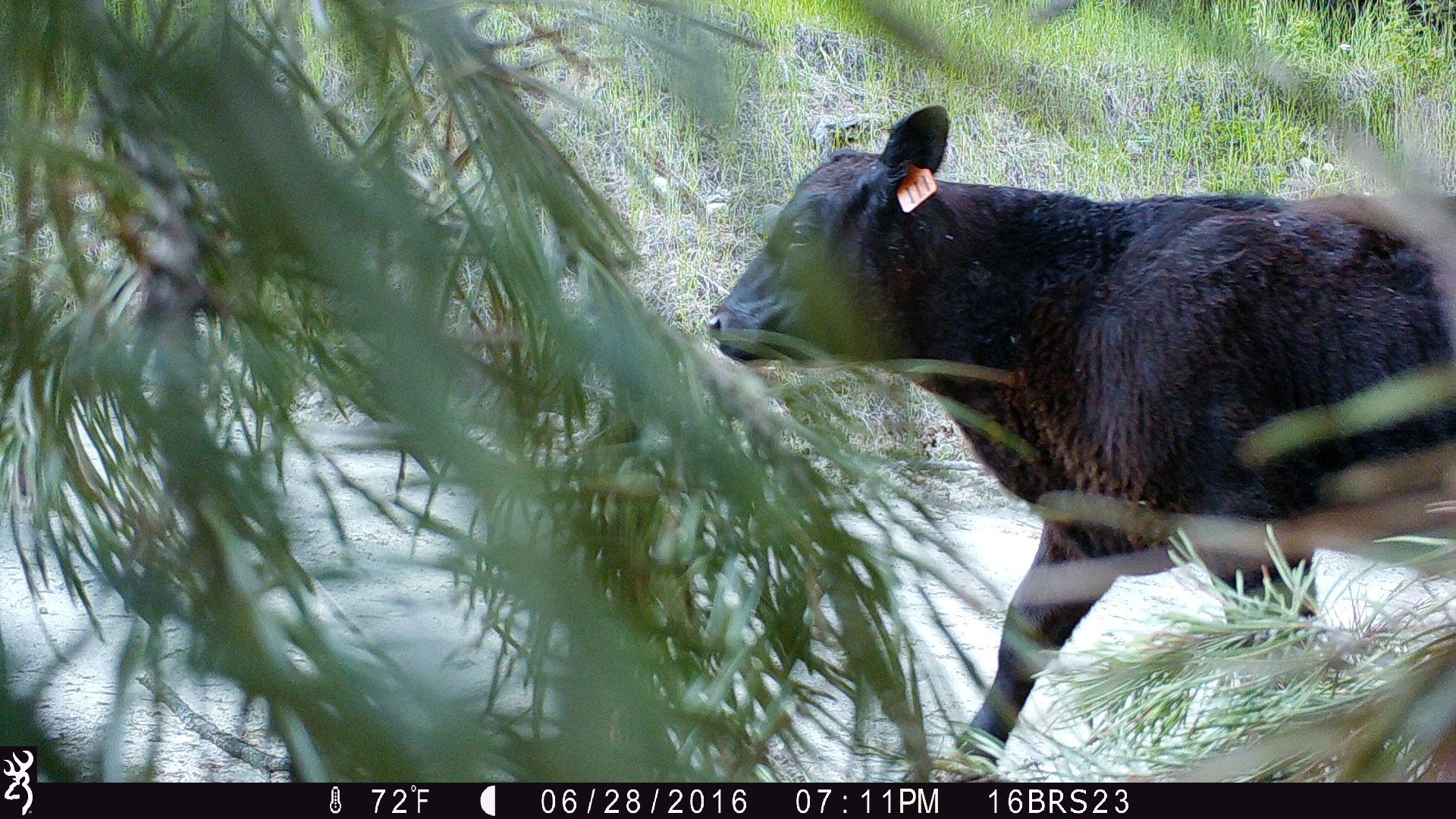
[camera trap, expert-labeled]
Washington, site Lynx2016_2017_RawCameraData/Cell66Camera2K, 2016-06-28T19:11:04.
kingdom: Animalia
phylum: Chordata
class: Mammalia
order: Artiodactyla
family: Bovidae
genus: Bos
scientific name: Bos taurus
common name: domestic cattle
Domestic cattle (Bos taurus). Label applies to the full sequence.